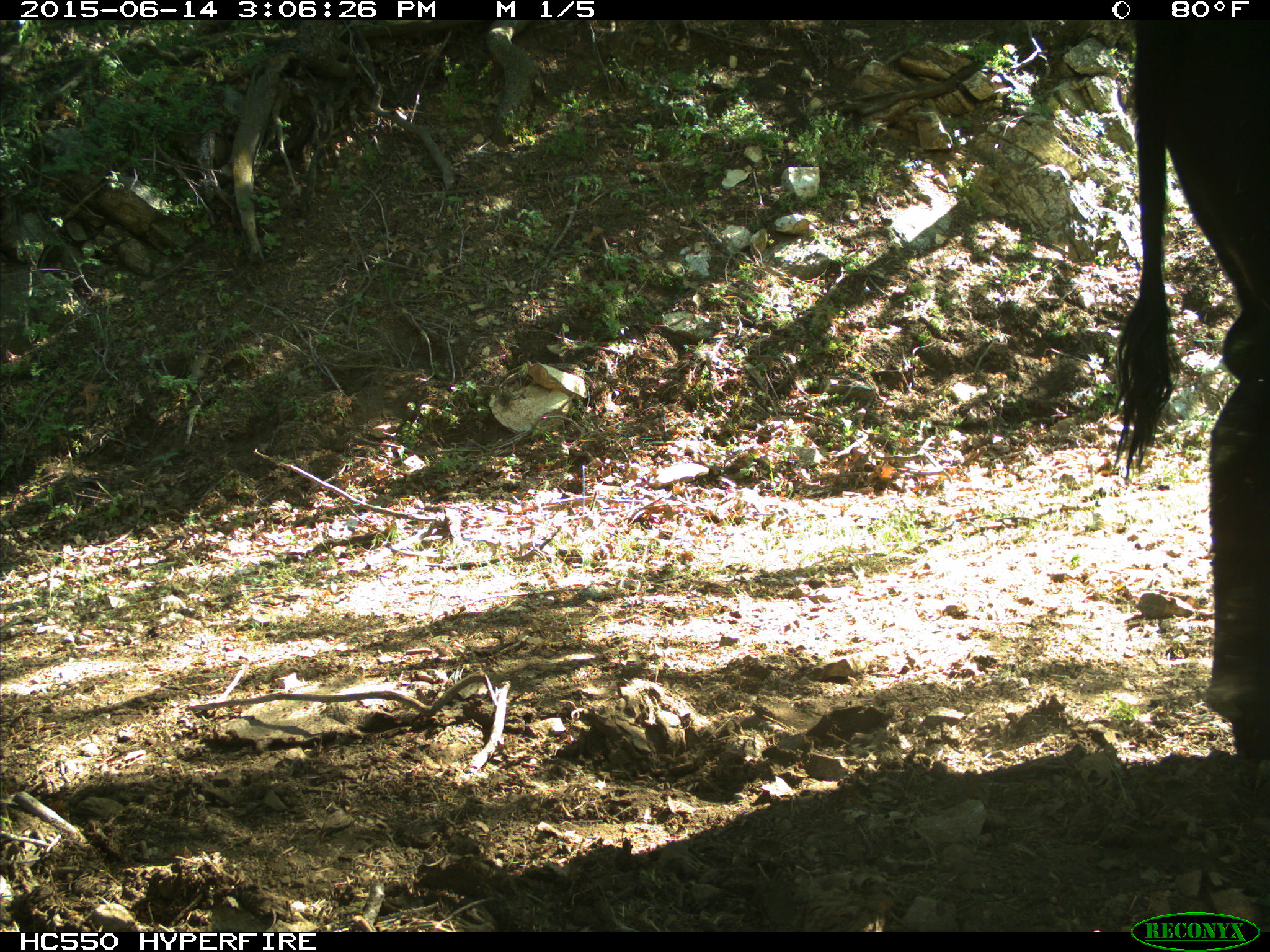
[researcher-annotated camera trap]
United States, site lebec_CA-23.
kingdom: Animalia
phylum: Chordata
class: Mammalia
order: Artiodactyla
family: Bovidae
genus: Bos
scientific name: Bos taurus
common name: domestic cow